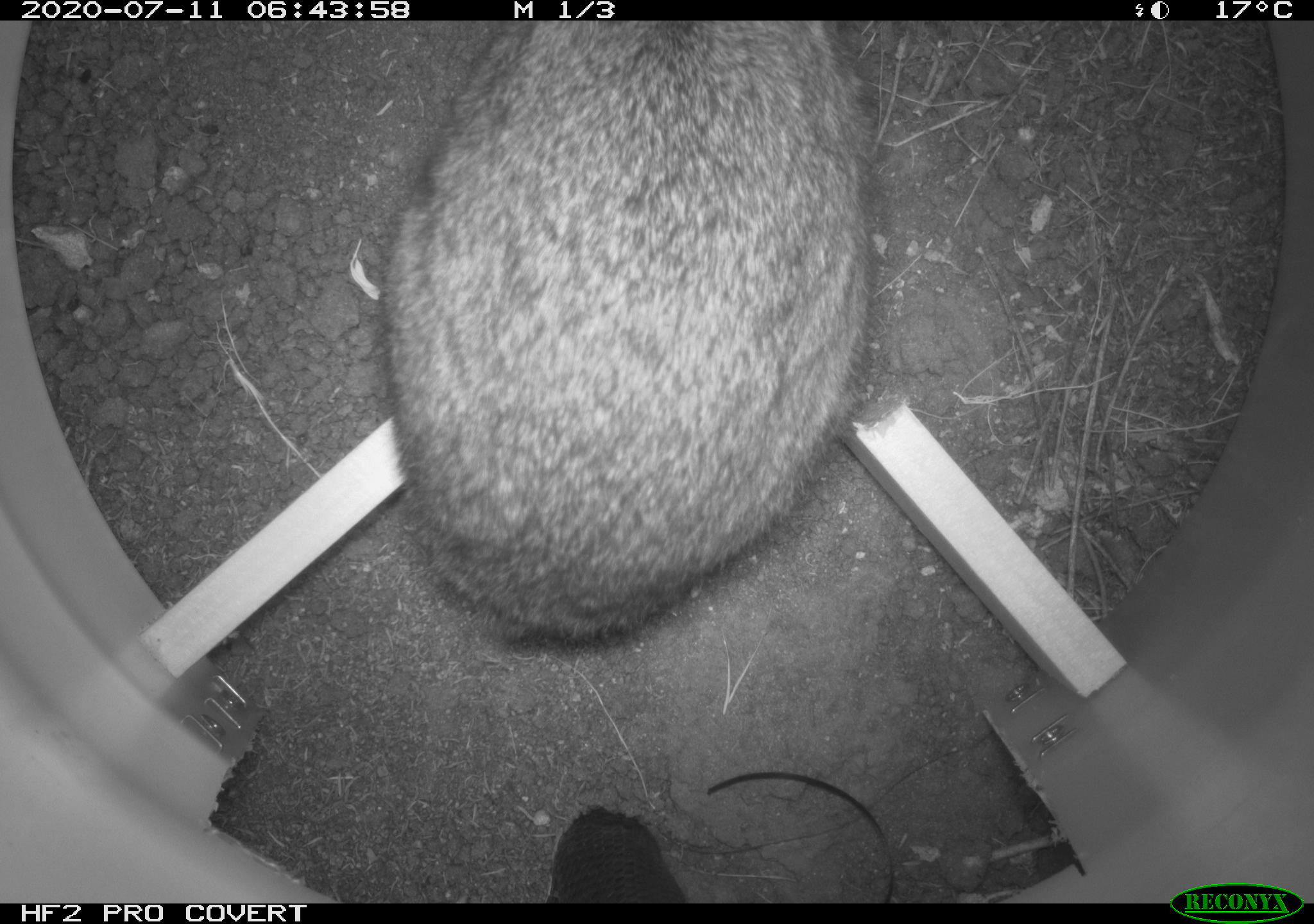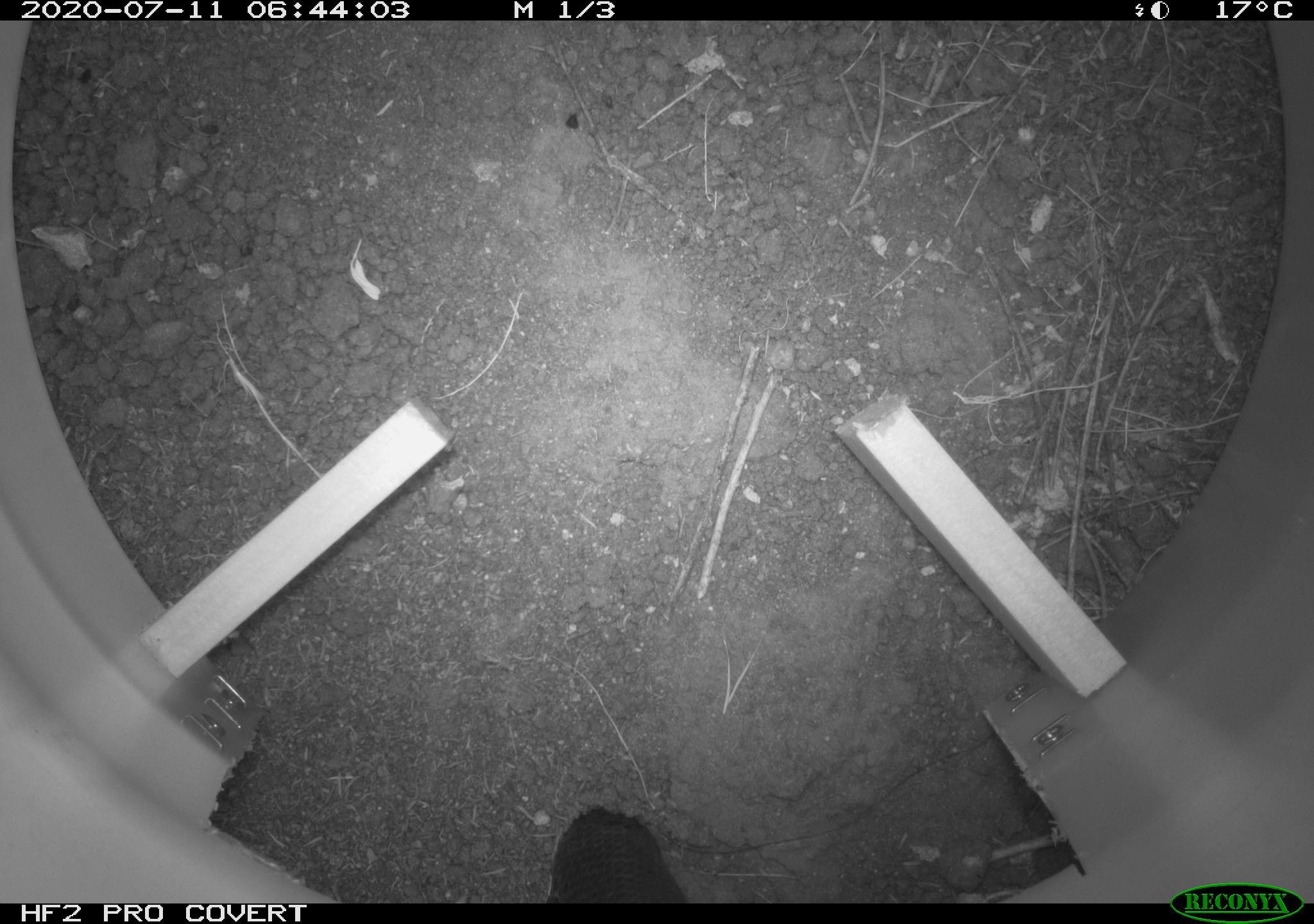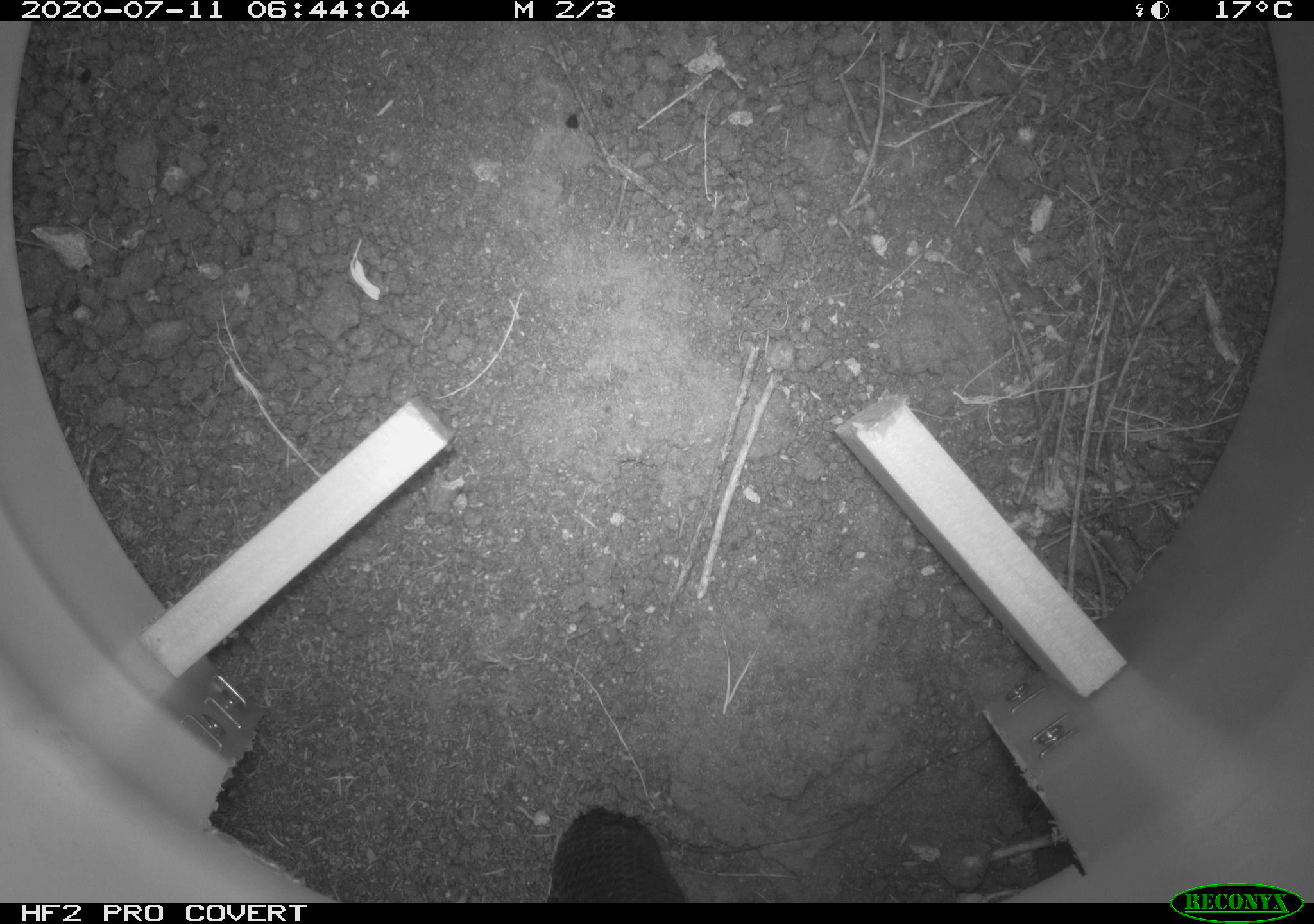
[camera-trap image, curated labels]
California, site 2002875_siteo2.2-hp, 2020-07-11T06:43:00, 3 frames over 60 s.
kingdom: Animalia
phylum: Chordata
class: Mammalia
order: Lagomorpha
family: Leporidae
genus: Sylvilagus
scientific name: Sylvilagus bachmani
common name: brush rabbit